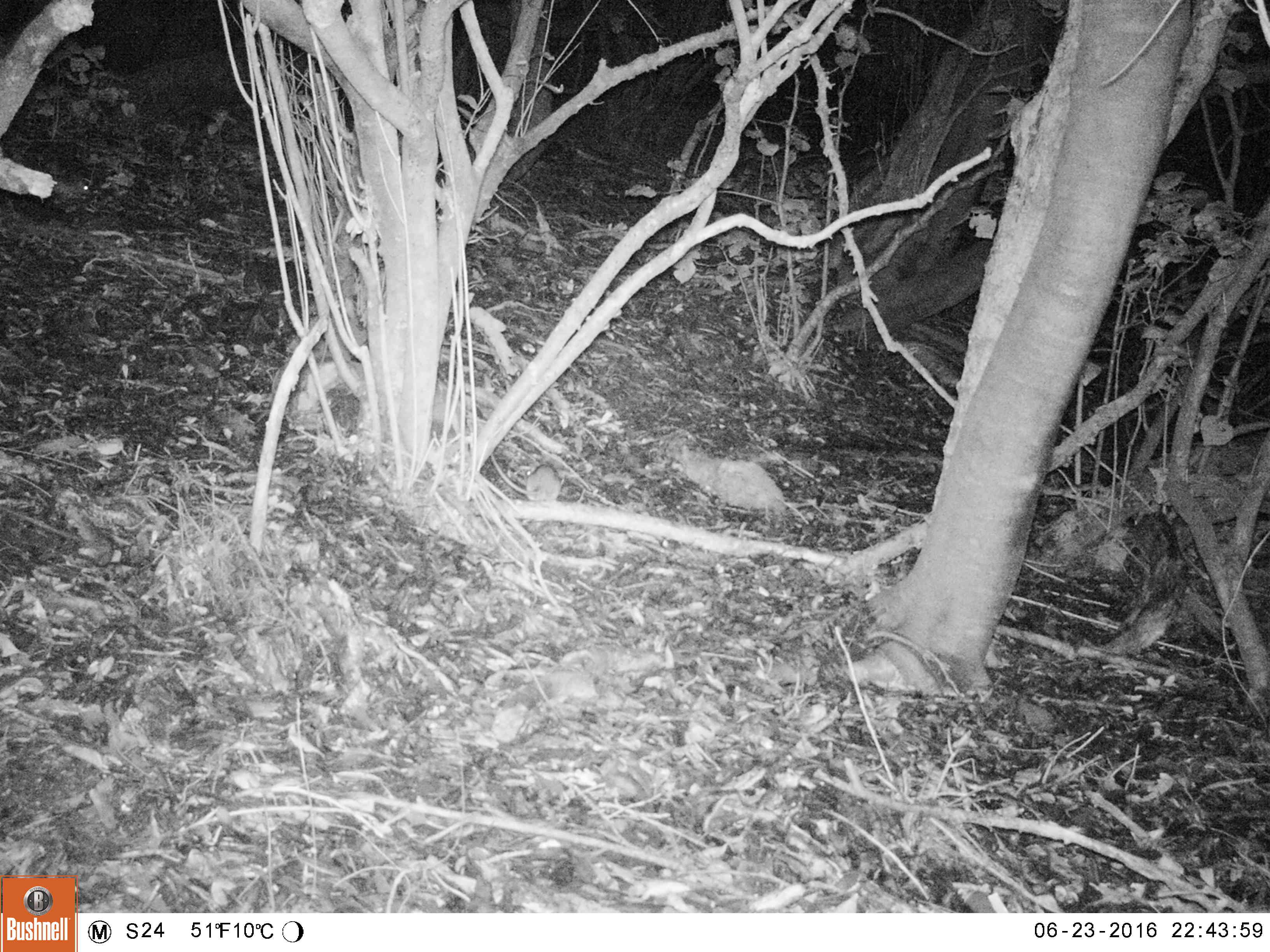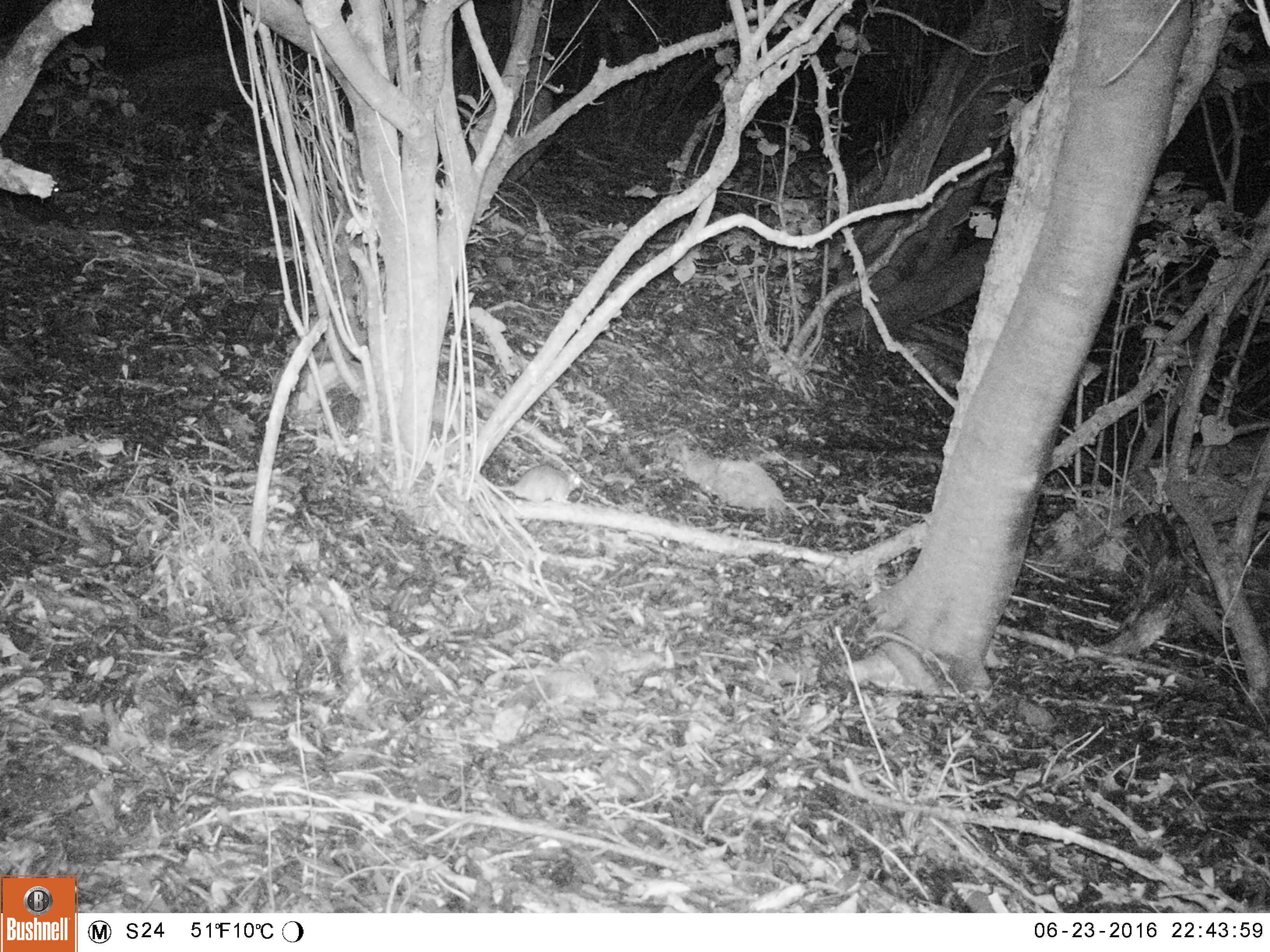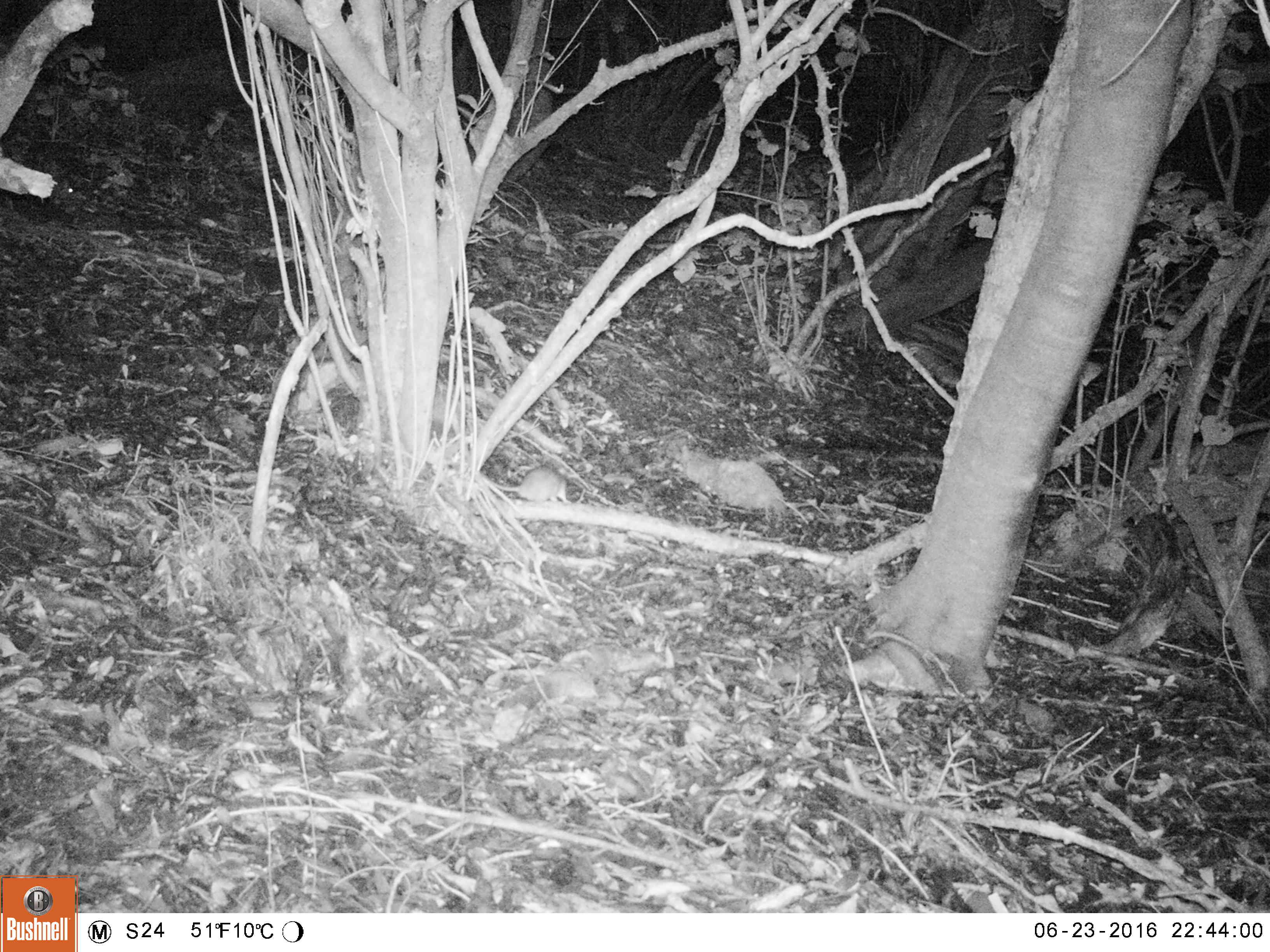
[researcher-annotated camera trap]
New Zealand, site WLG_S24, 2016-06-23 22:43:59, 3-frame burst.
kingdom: Animalia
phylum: Chordata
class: Mammalia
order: Rodentia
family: Muridae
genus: Rattus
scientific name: Rattus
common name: rat